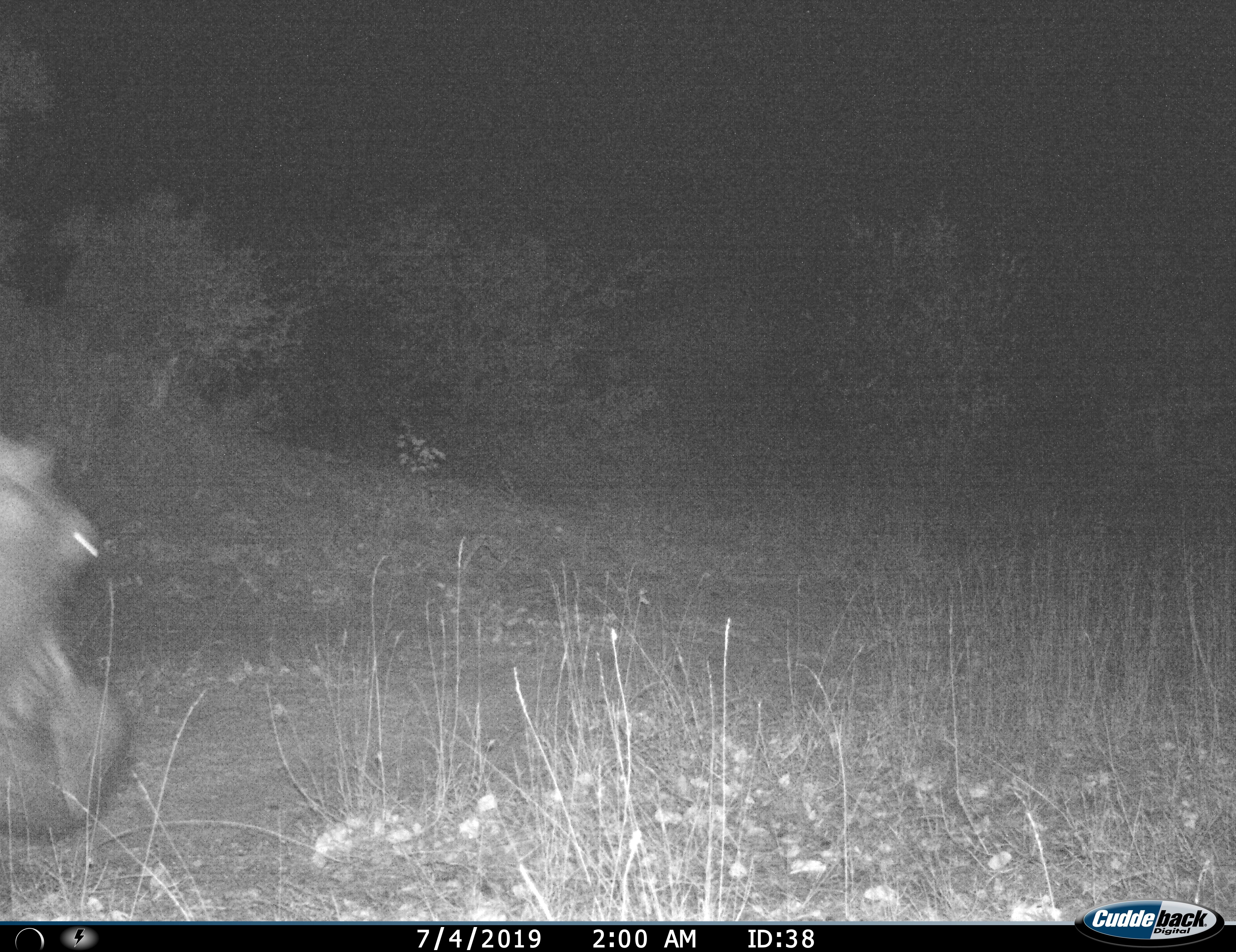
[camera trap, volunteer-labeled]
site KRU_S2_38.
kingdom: Animalia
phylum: Chordata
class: Mammalia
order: Artiodactyla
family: Hippopotamidae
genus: Hippopotamus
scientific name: Hippopotamus amphibius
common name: hippopotamus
Hippopotamus (Hippopotamus amphibius), count 1. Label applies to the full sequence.